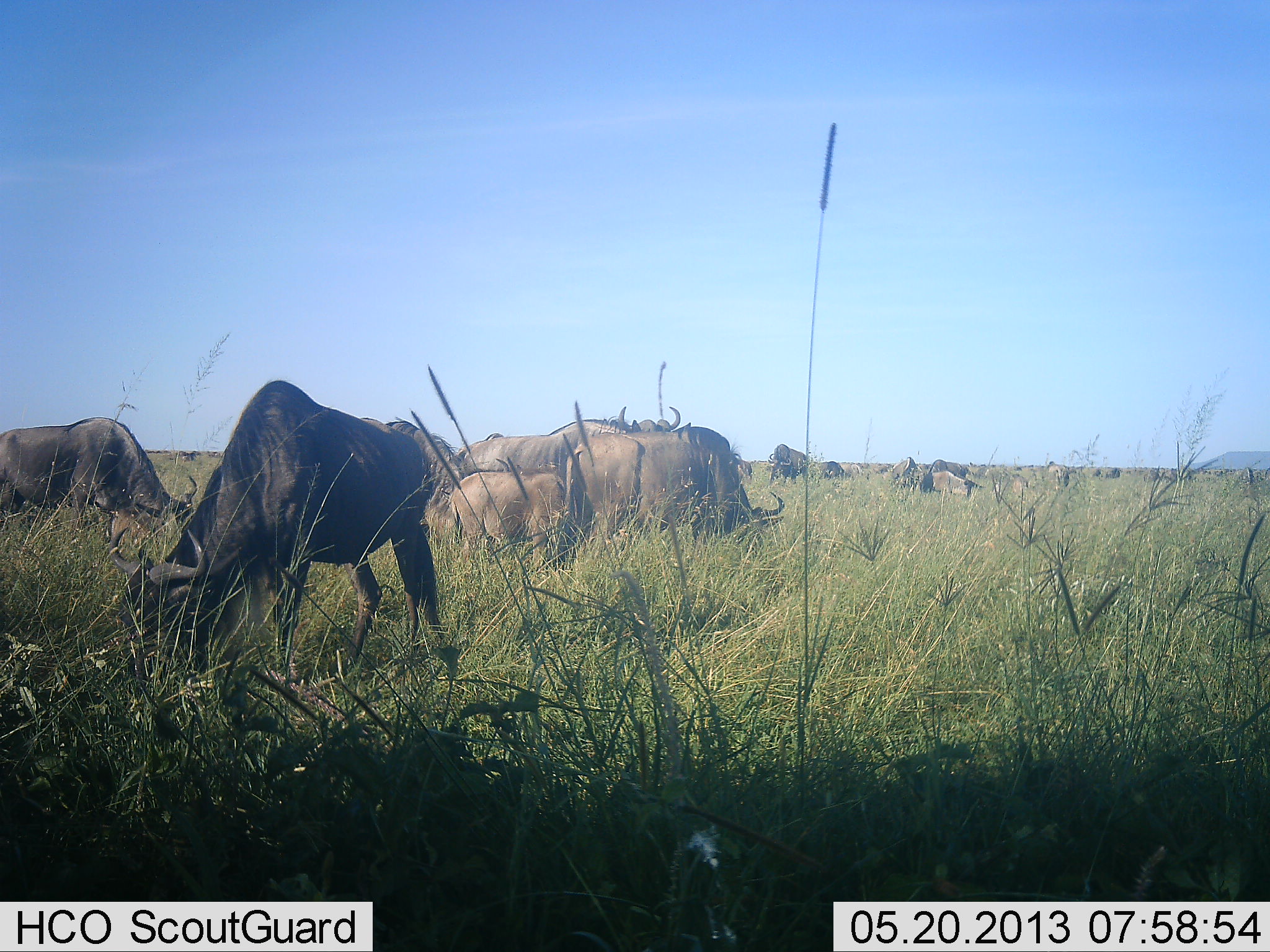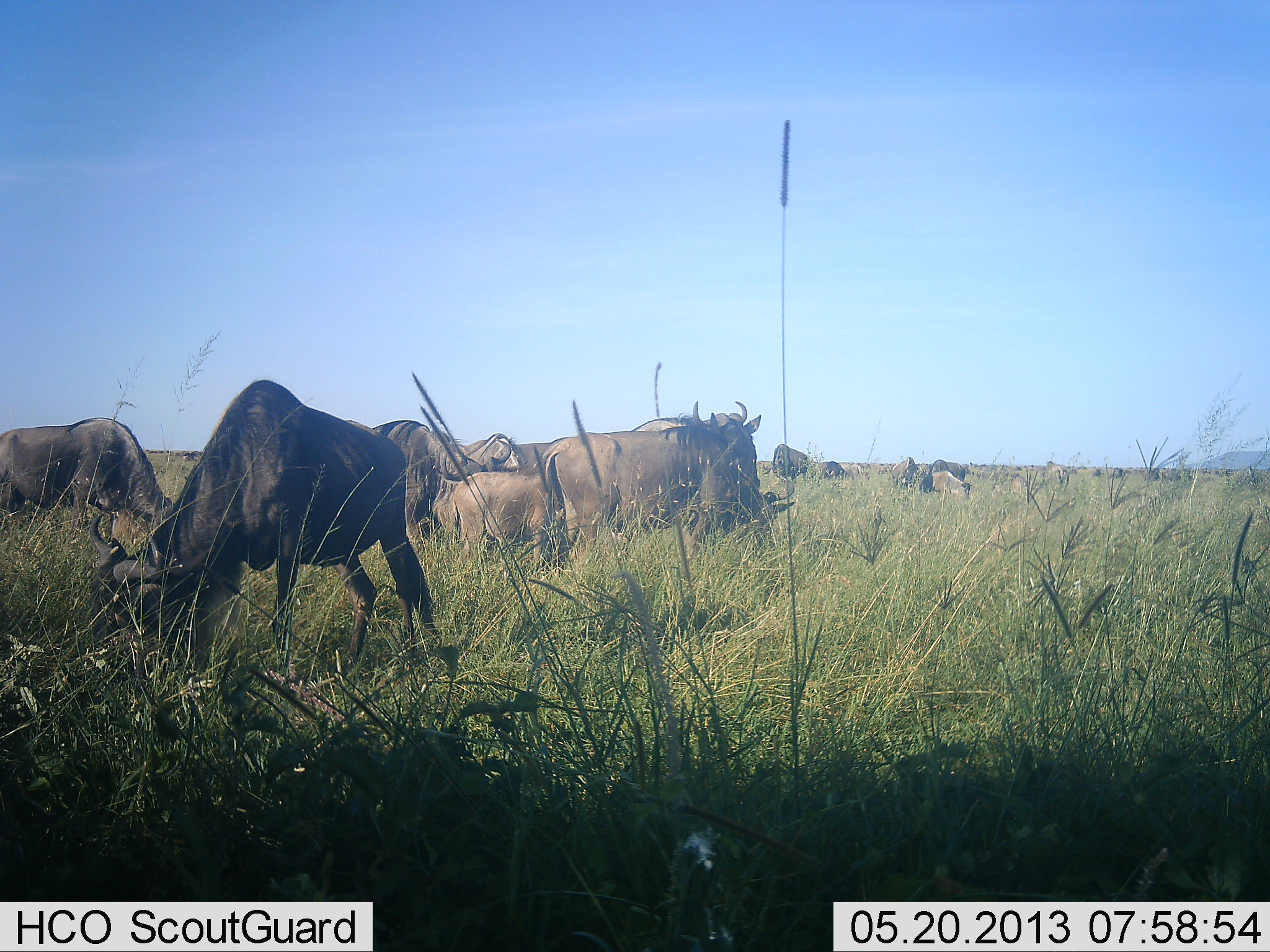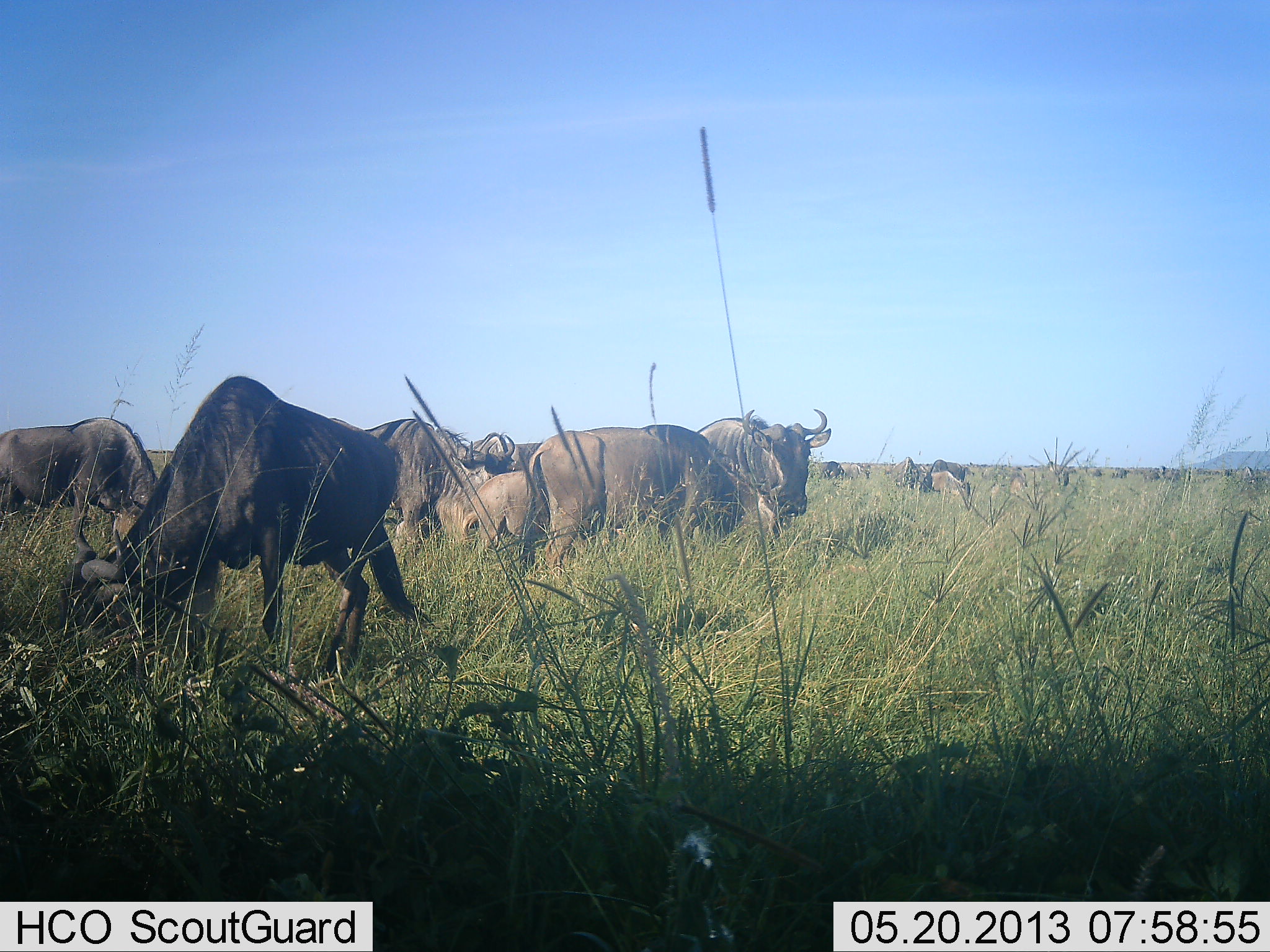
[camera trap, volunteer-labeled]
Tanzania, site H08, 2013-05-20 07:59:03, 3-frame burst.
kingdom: Animalia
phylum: Chordata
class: Mammalia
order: Artiodactyla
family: Bovidae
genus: Connochaetes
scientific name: Connochaetes taurinus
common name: blue wildebeest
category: wildebeest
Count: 11-50.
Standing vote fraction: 68%.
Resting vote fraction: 5%.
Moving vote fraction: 37%.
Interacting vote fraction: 11%.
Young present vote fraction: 53%.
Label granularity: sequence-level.